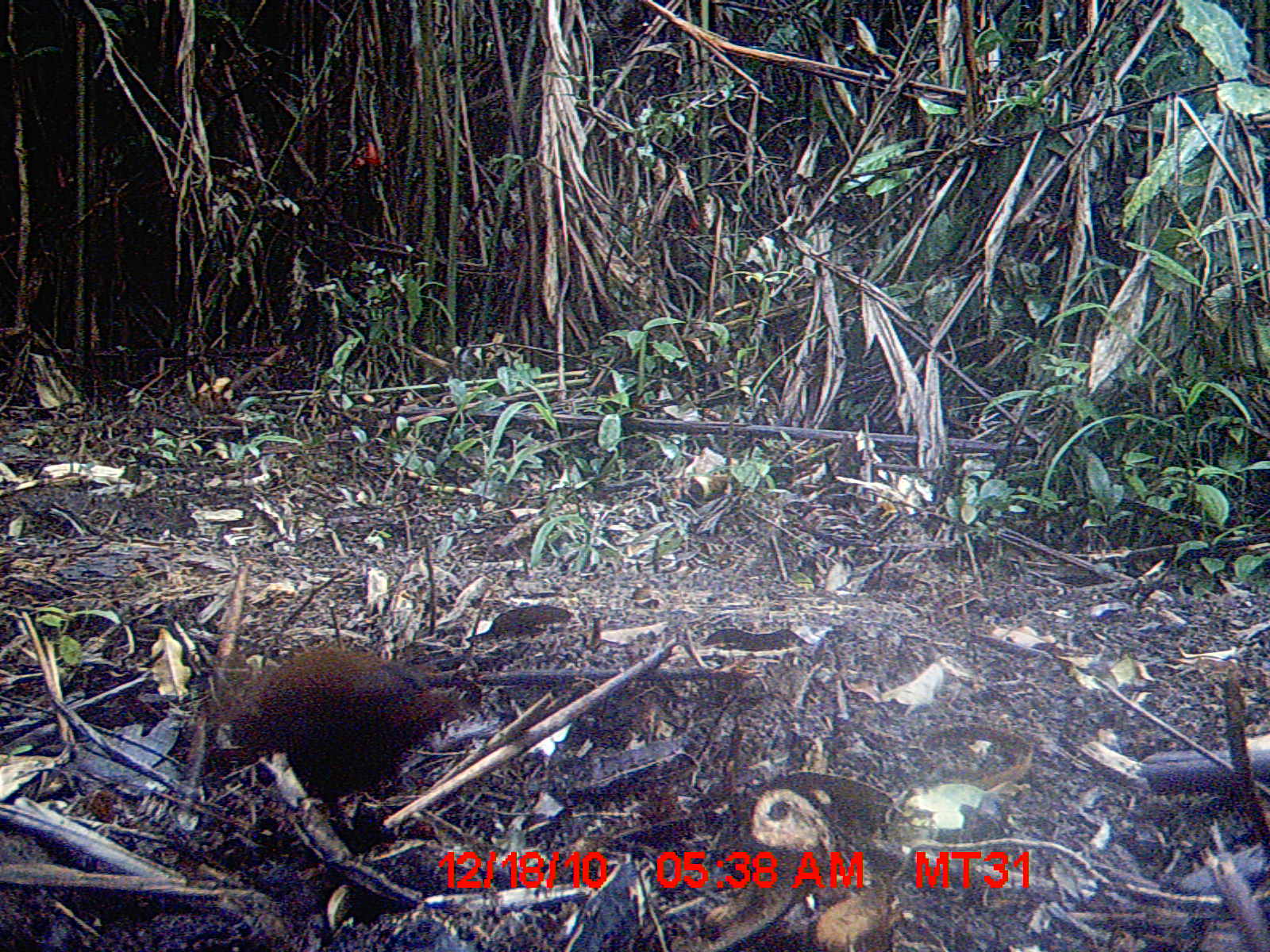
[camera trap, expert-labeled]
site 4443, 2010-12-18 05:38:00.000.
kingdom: Animalia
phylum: Chordata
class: Aves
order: Gruiformes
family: Sarothruridae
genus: Mentocrex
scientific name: Mentocrex kioloides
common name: madagascar wood rail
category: canirallus kioloides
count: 1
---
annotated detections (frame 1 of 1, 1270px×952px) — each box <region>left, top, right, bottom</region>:
canirallus kioloides: <region>212, 640, 462, 822</region>